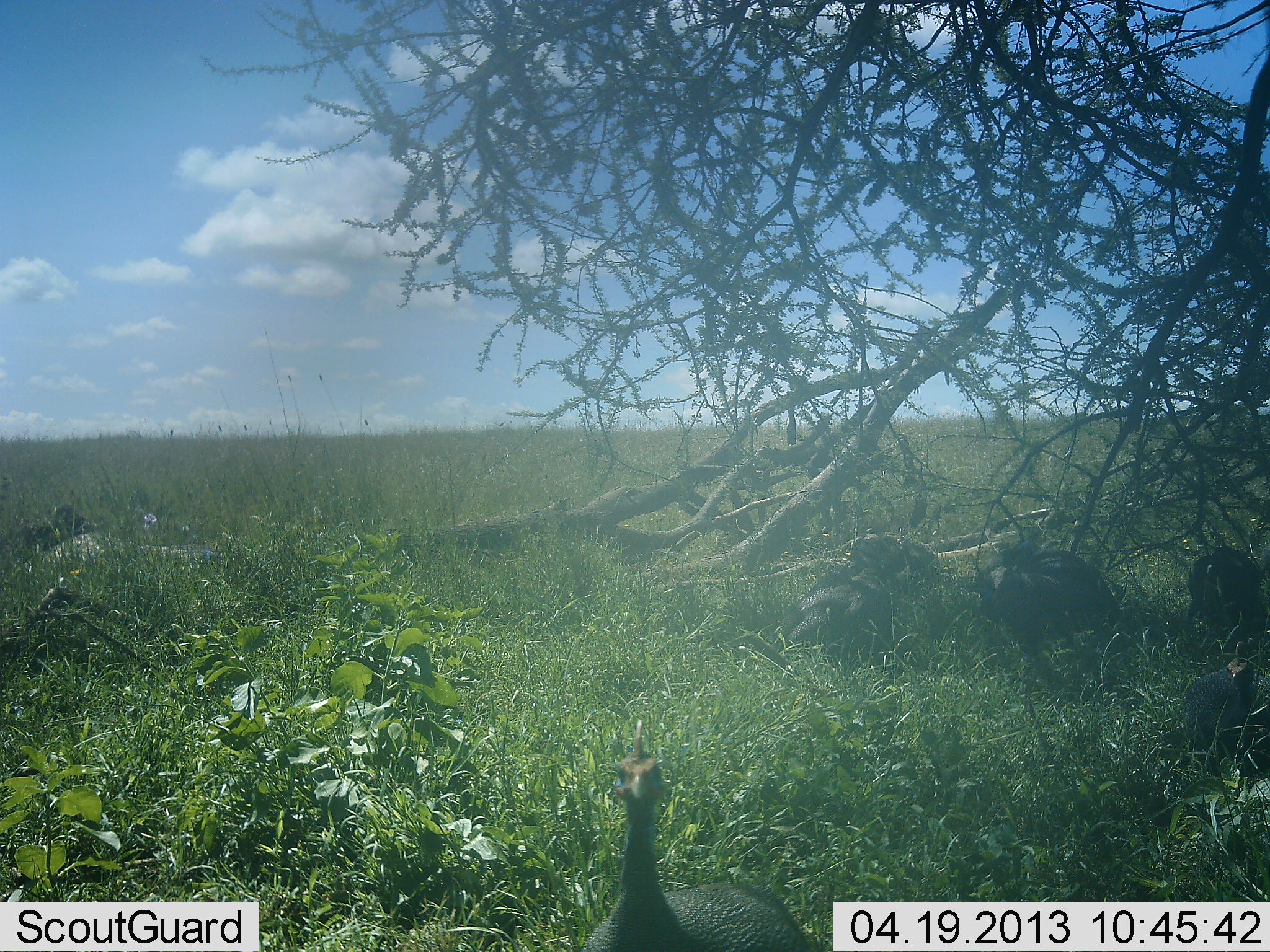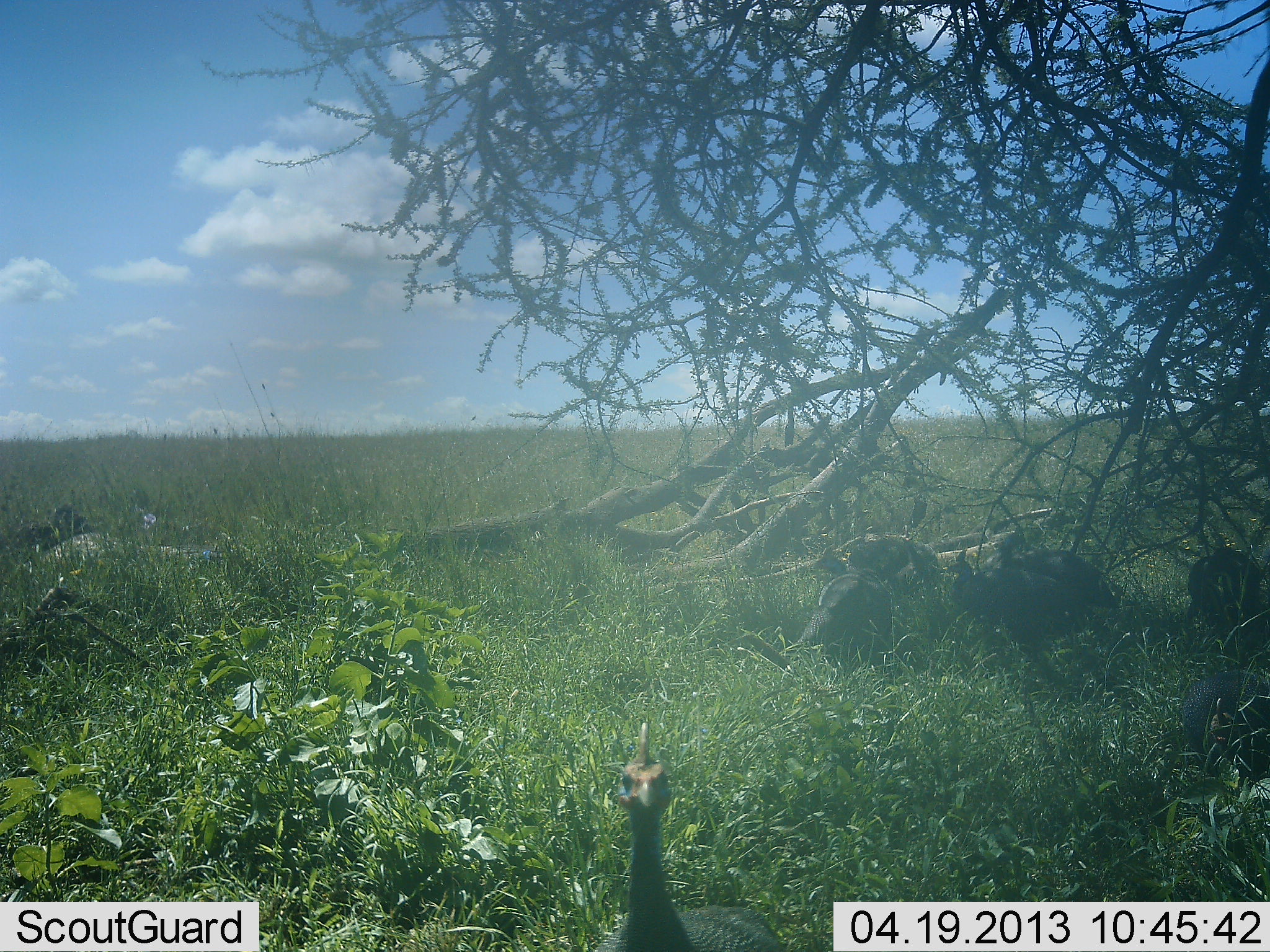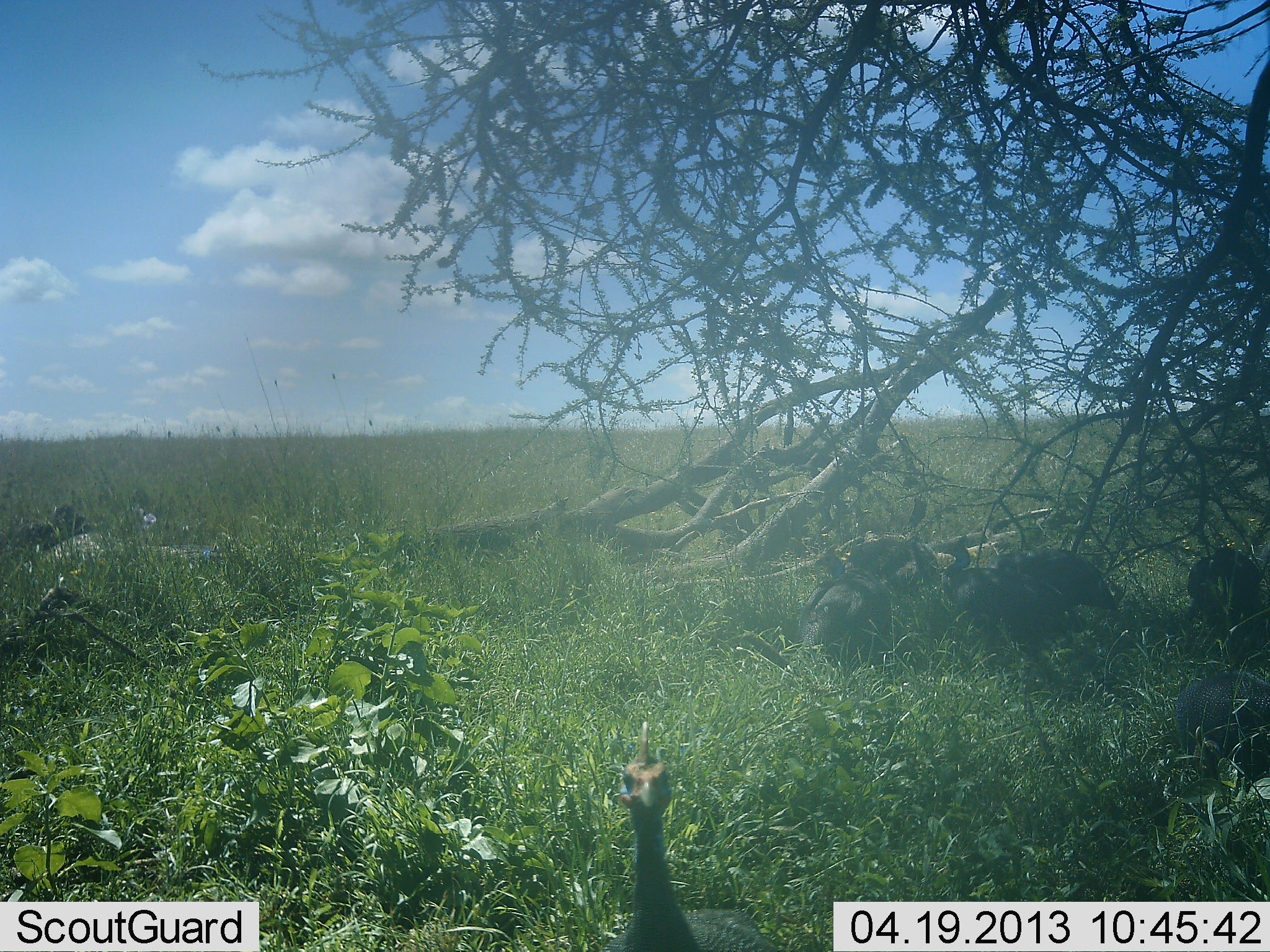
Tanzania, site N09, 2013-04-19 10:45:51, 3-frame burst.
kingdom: Animalia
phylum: Chordata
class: Aves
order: Galliformes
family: Numididae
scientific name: Numididae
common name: guinea fowl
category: guineafowl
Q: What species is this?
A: Guineafowl (guinea fowl) (Numididae).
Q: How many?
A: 6.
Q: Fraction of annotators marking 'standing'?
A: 72%.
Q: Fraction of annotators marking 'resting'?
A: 4%.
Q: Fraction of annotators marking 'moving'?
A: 20%.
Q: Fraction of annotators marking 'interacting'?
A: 4%.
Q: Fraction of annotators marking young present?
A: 0%.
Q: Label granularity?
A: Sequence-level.